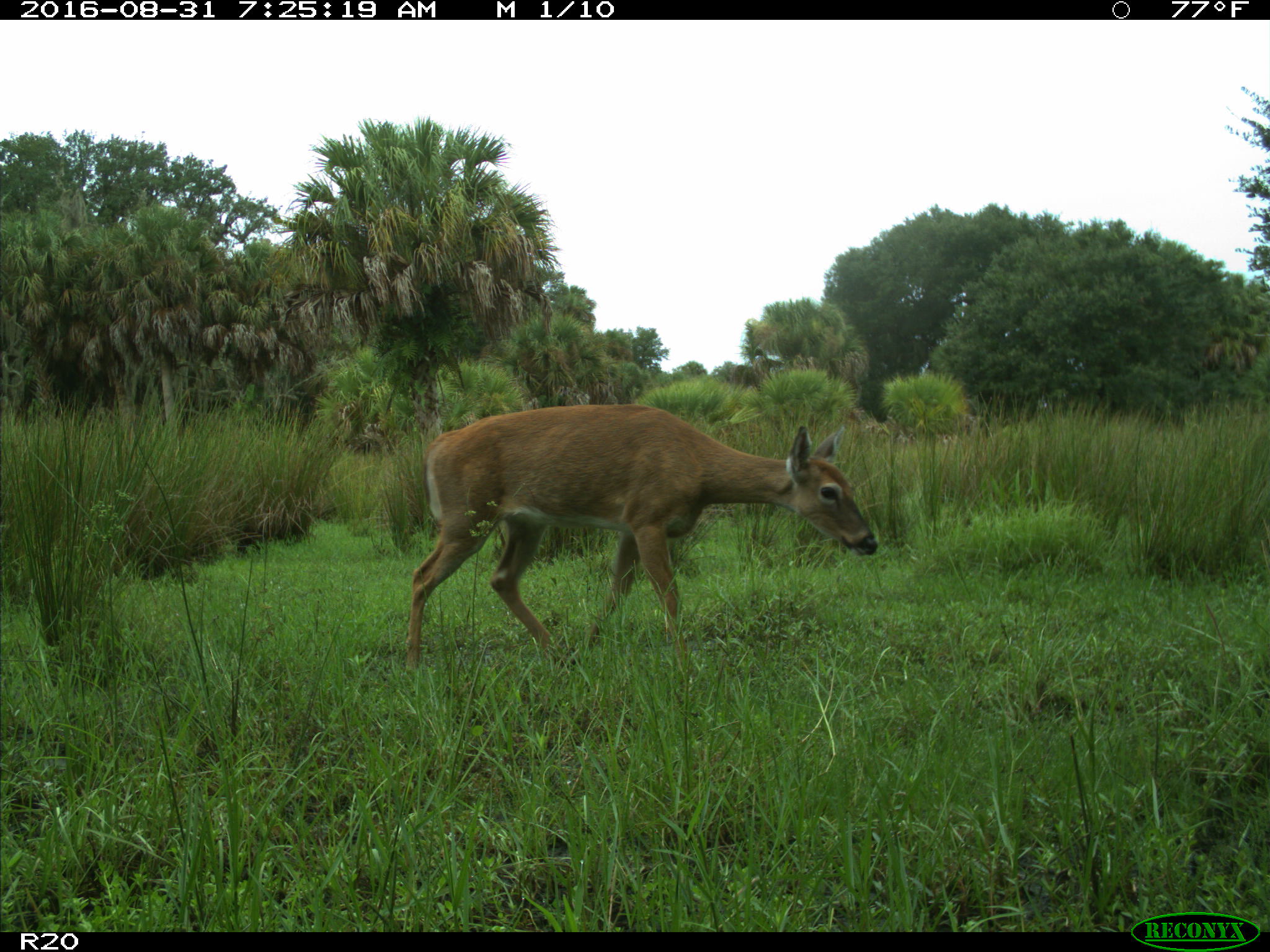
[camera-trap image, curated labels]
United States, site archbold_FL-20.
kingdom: Animalia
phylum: Chordata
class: Mammalia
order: Artiodactyla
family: Cervidae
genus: Odocoileus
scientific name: Odocoileus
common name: deer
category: unidentified deer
Unidentified deer (deer) (Odocoileus).